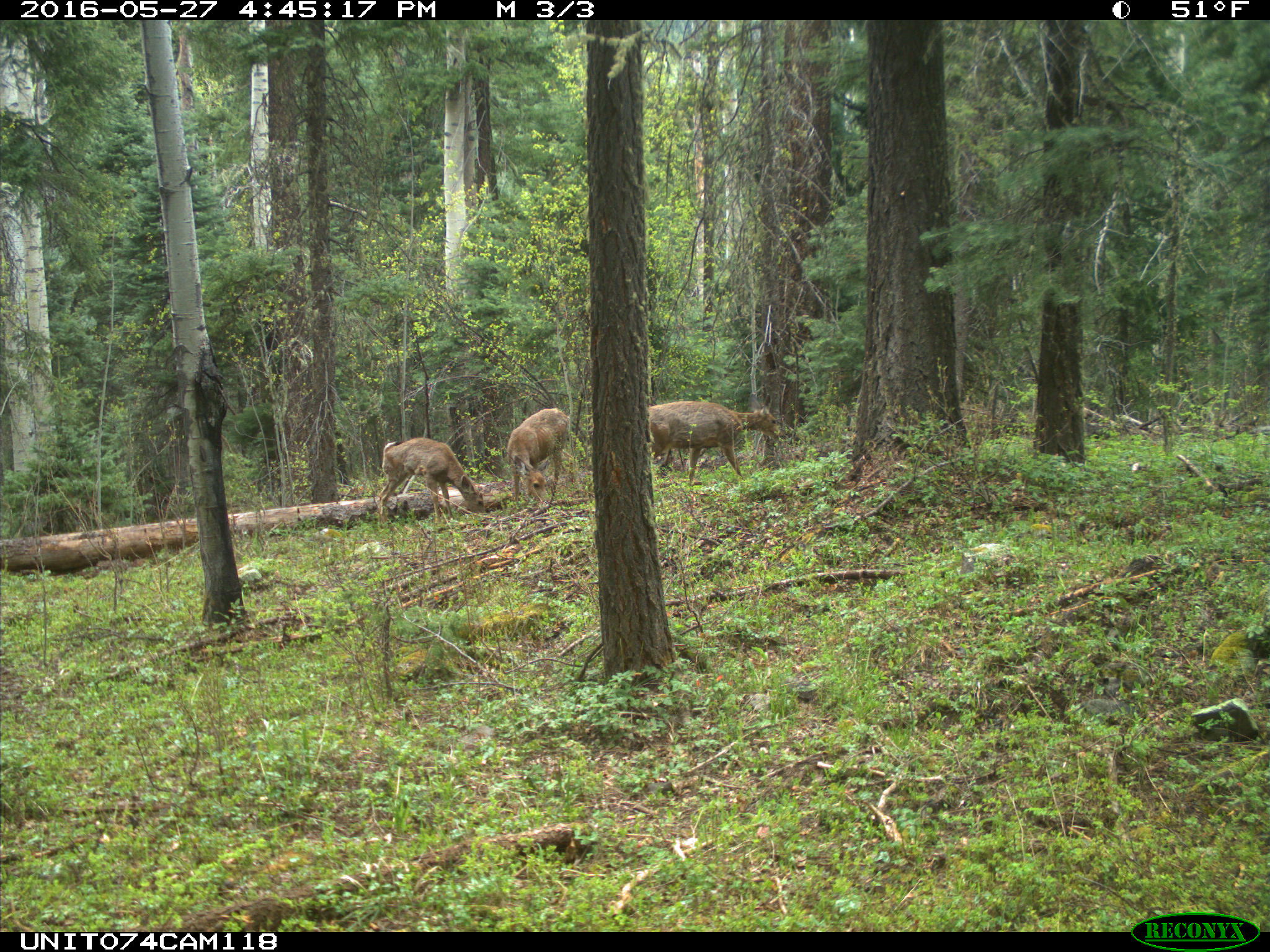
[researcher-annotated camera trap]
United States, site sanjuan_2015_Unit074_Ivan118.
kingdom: Animalia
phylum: Chordata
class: Mammalia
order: Artiodactyla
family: Cervidae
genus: Odocoileus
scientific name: Odocoileus hemionus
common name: mule deer